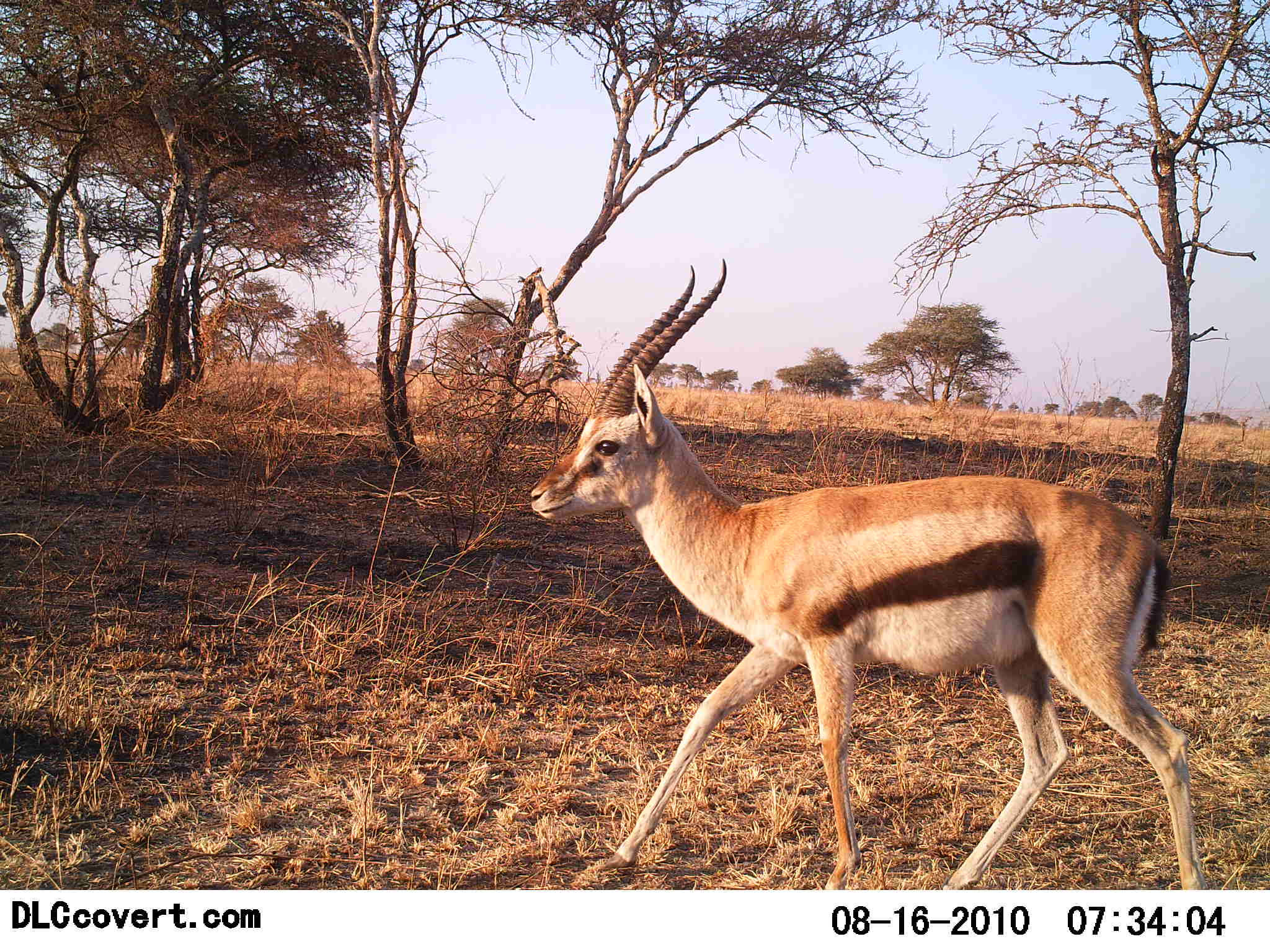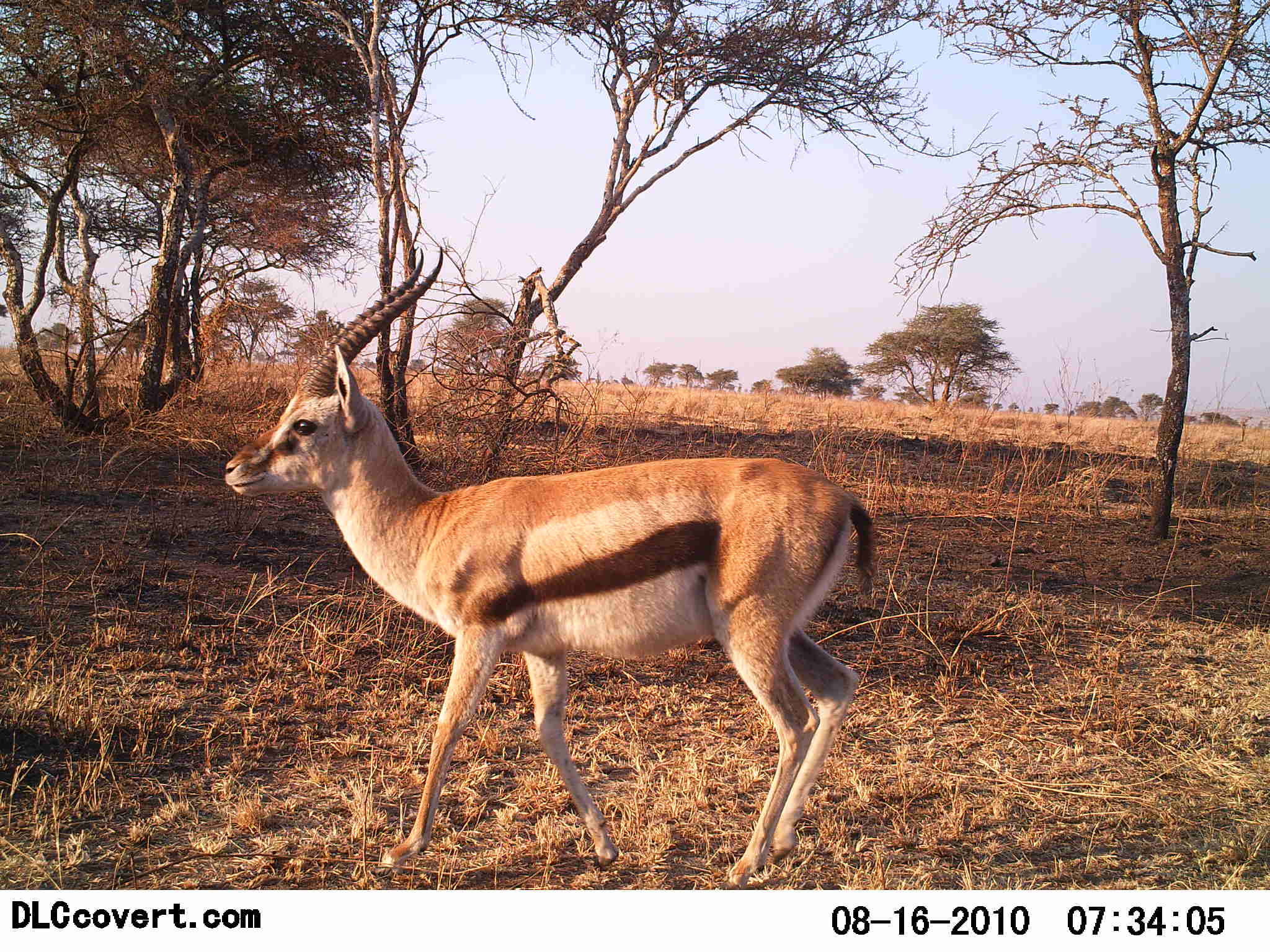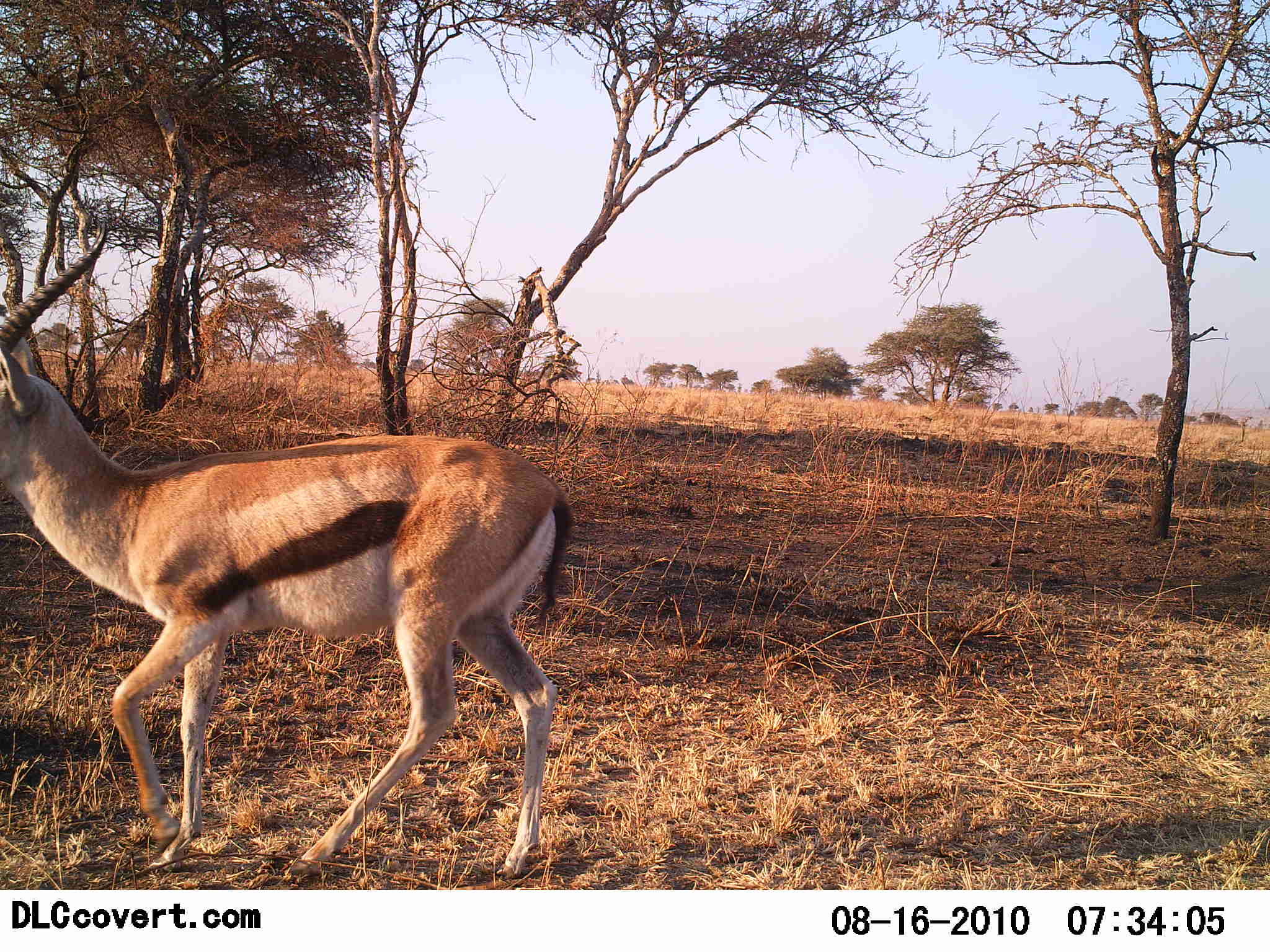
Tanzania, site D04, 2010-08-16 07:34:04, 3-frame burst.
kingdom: Animalia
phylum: Chordata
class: Mammalia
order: Artiodactyla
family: Bovidae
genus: Eudorcas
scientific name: Eudorcas thomsonii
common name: thomson's gazelle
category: gazellethomsons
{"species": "gazellethomsons (thomson's gazelle) (Eudorcas thomsonii)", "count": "1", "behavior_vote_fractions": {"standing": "0%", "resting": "0%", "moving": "100%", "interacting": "0%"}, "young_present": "0%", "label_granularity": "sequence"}